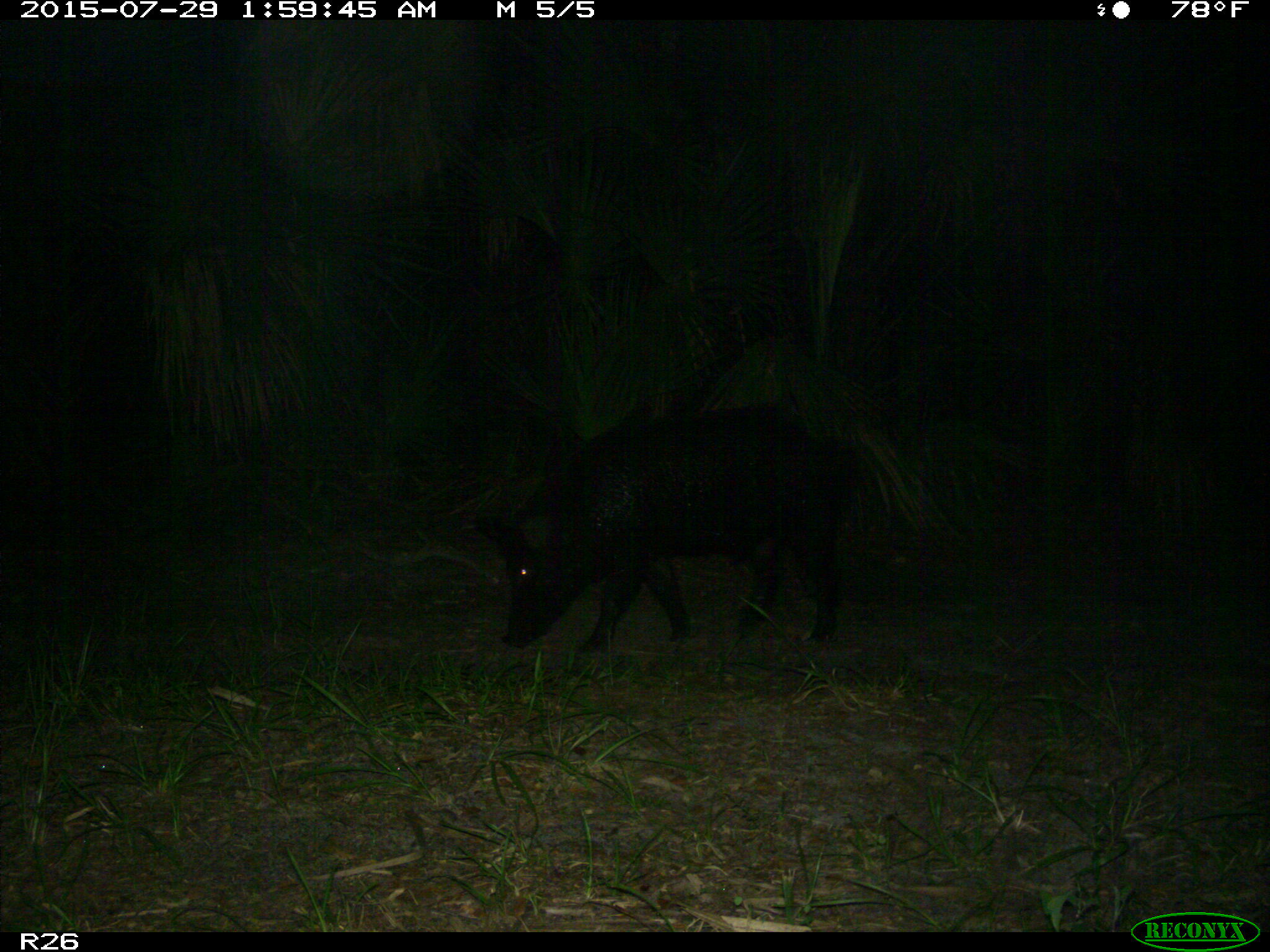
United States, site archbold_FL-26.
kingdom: Animalia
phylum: Chordata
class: Mammalia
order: Artiodactyla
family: Suidae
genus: Sus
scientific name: Sus scrofa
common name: wild boar